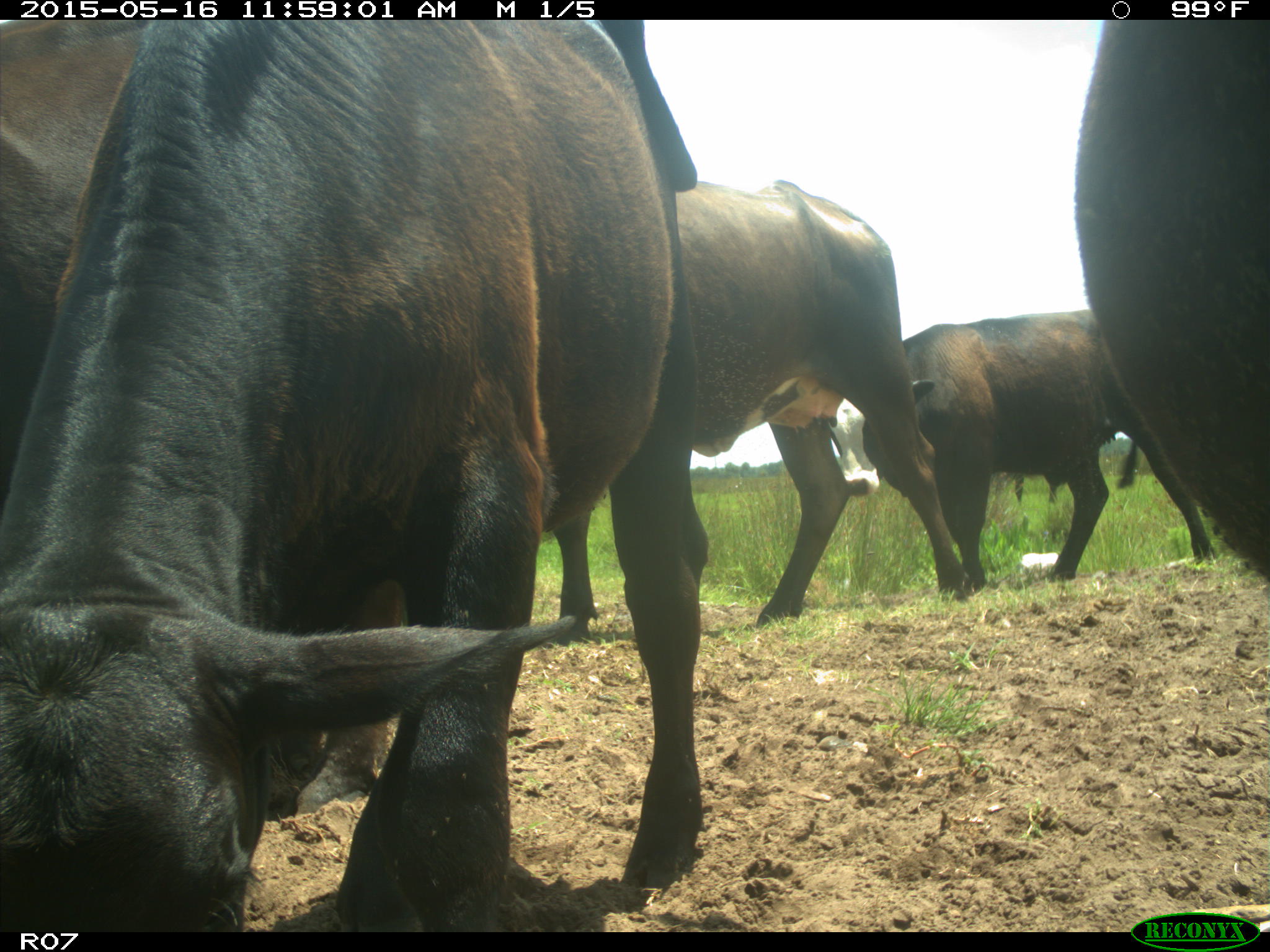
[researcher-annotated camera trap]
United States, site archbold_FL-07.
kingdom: Animalia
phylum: Chordata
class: Mammalia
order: Artiodactyla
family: Bovidae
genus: Bos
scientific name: Bos taurus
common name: domestic cow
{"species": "Bos taurus (domestic cow)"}